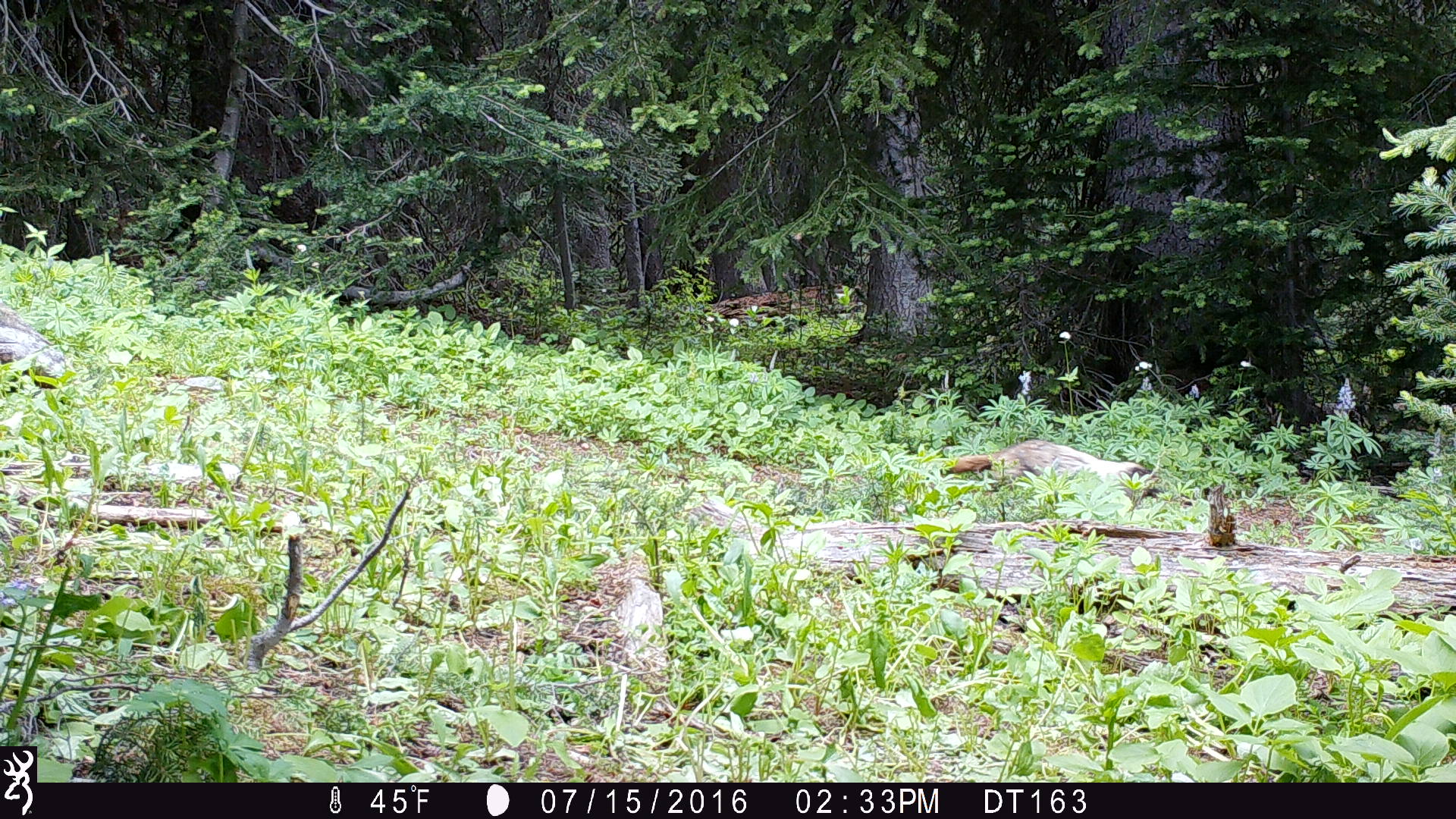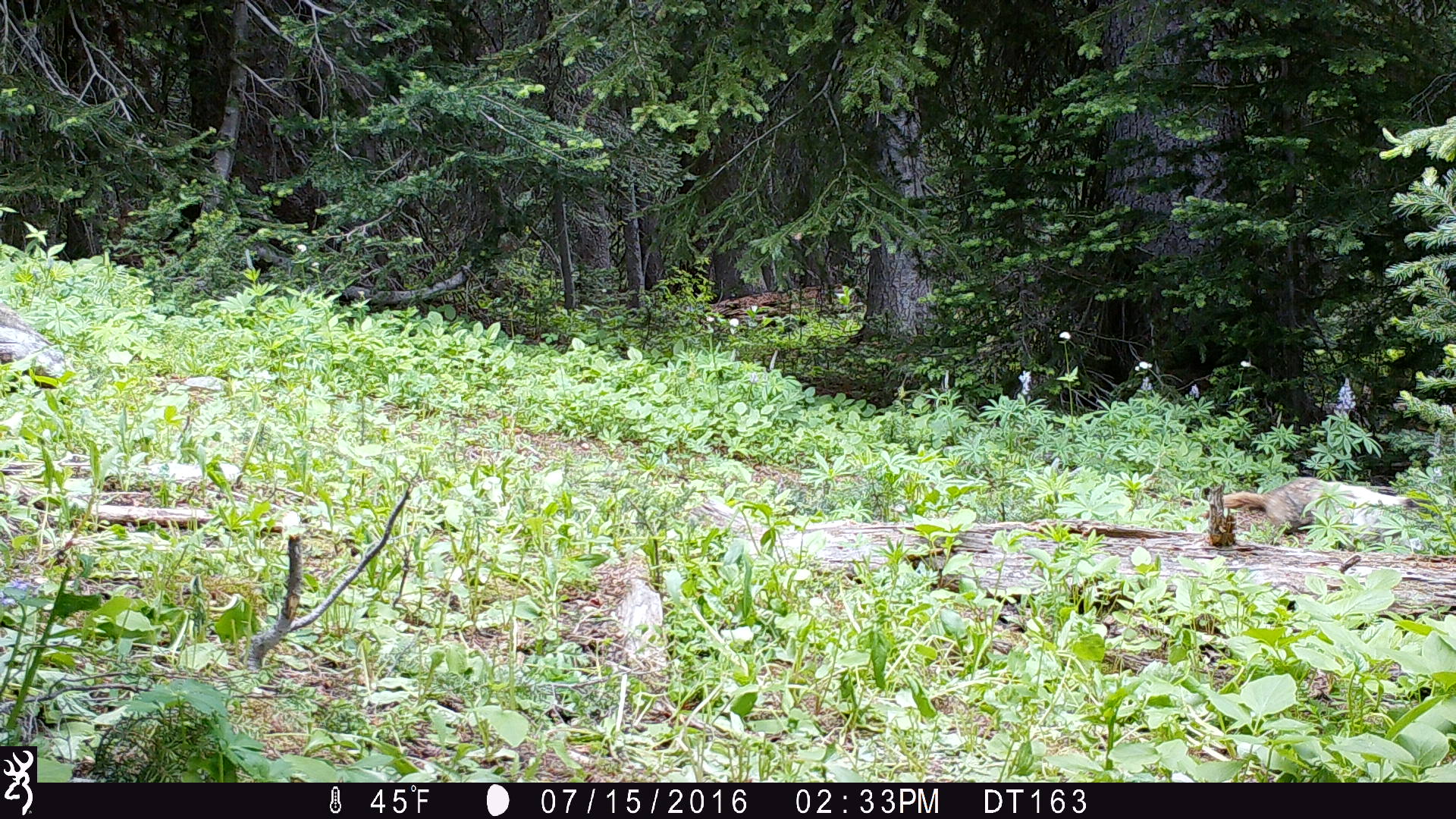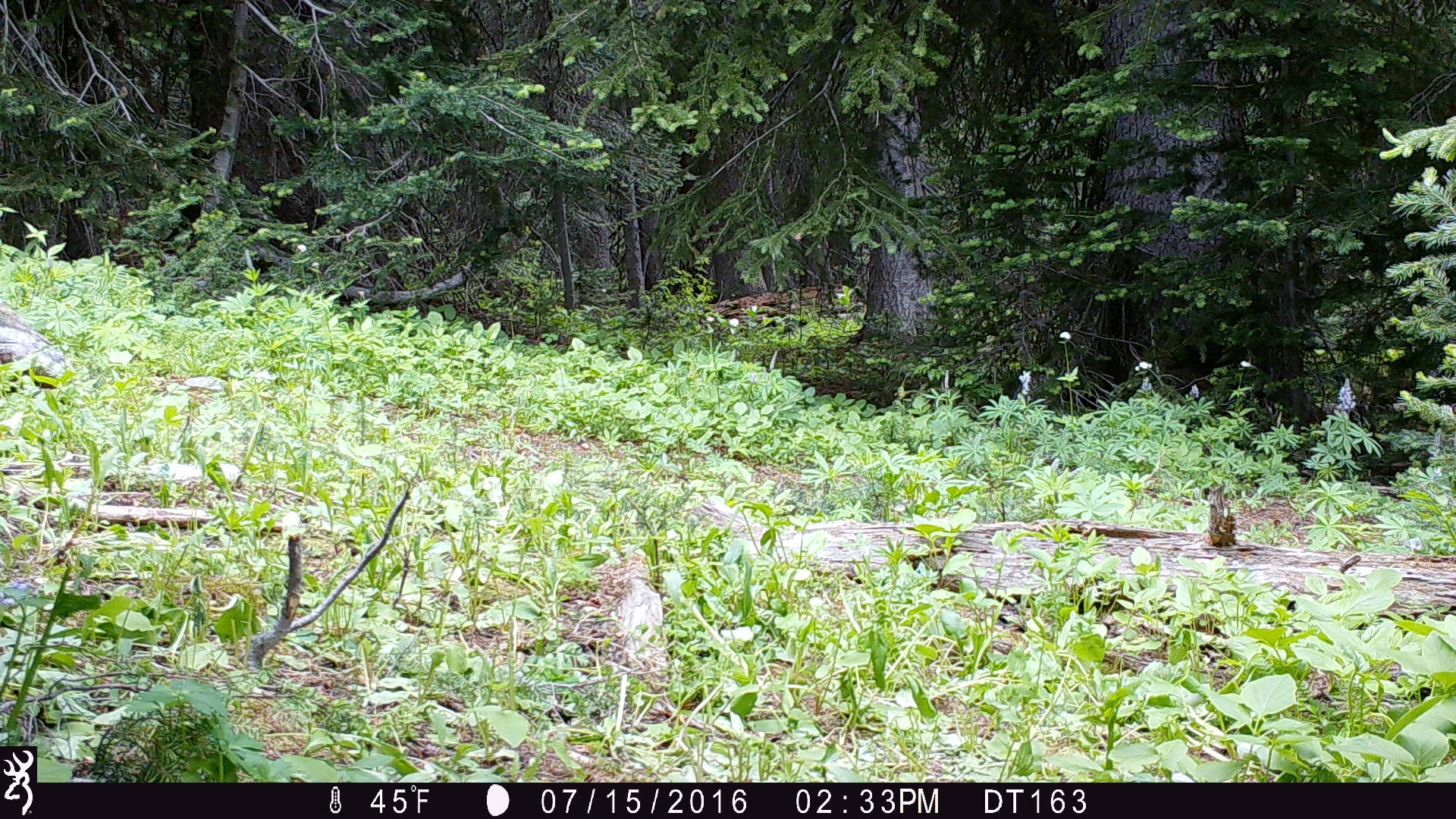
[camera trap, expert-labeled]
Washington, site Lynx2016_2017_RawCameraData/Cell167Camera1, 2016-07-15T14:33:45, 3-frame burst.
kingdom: Animalia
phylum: Chordata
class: Mammalia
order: Rodentia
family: Sciuridae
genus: Marmota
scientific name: Marmota caligata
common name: hoary marmot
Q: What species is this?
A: Marmota caligata (hoary marmot).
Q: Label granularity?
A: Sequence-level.